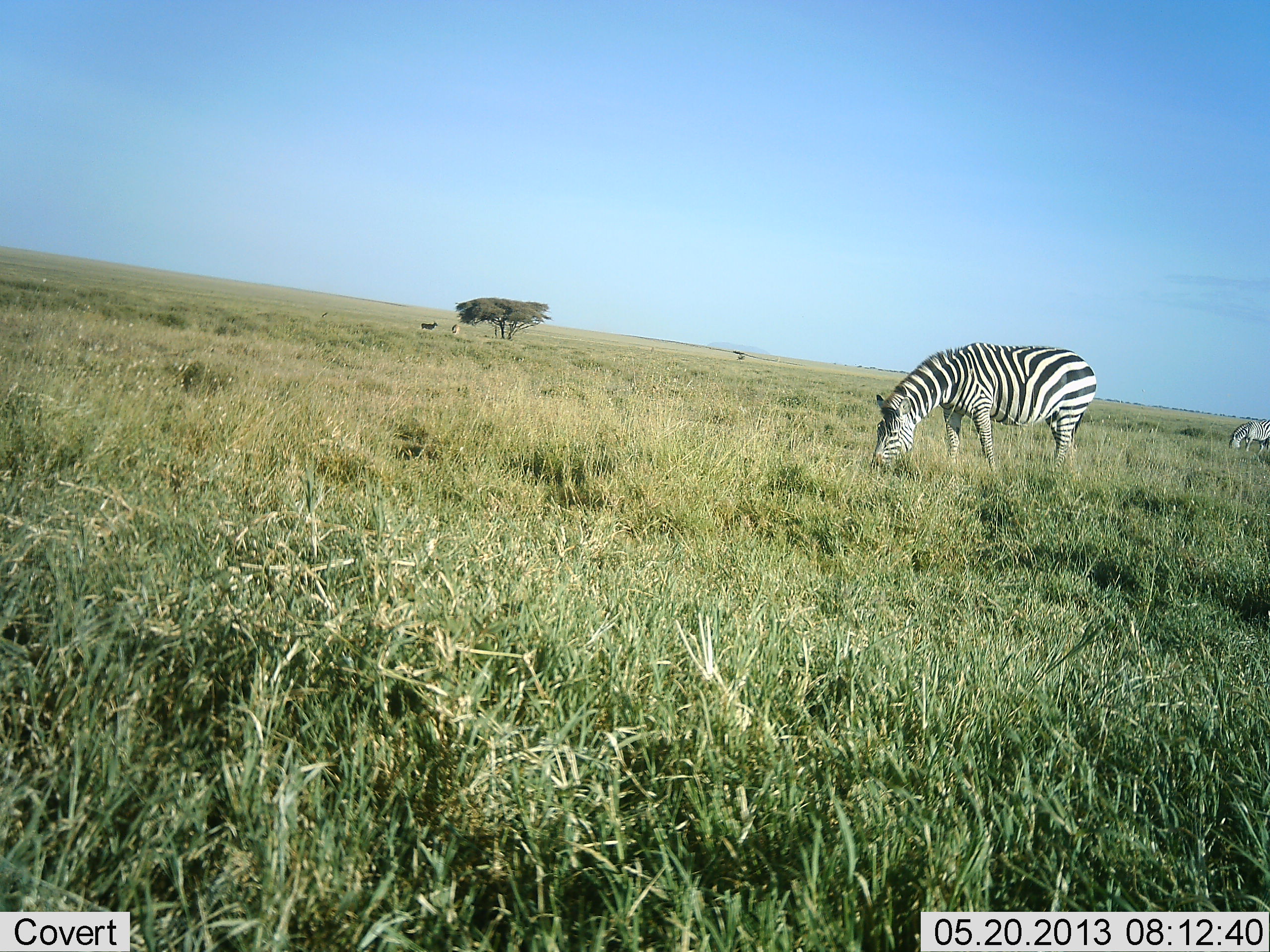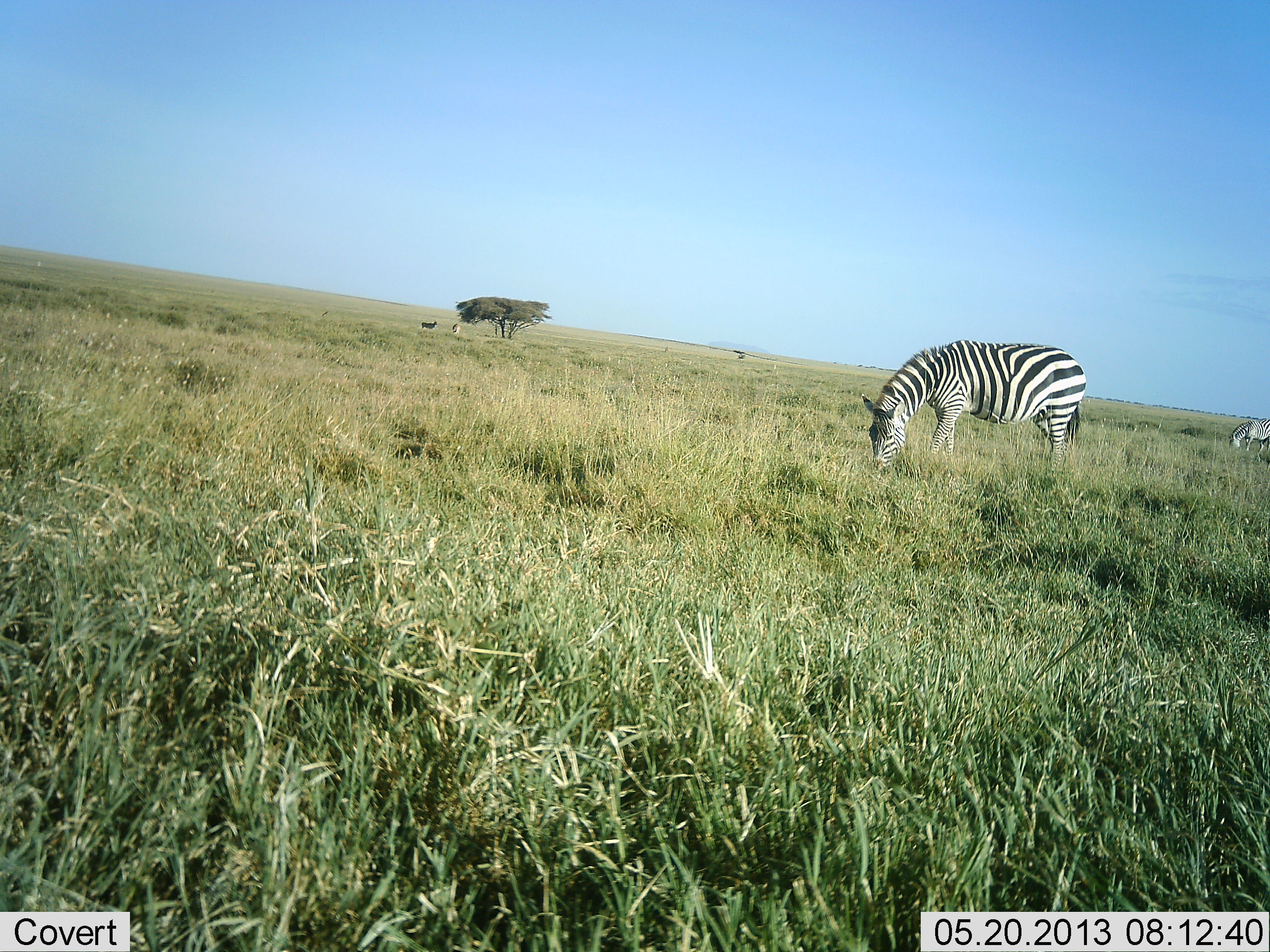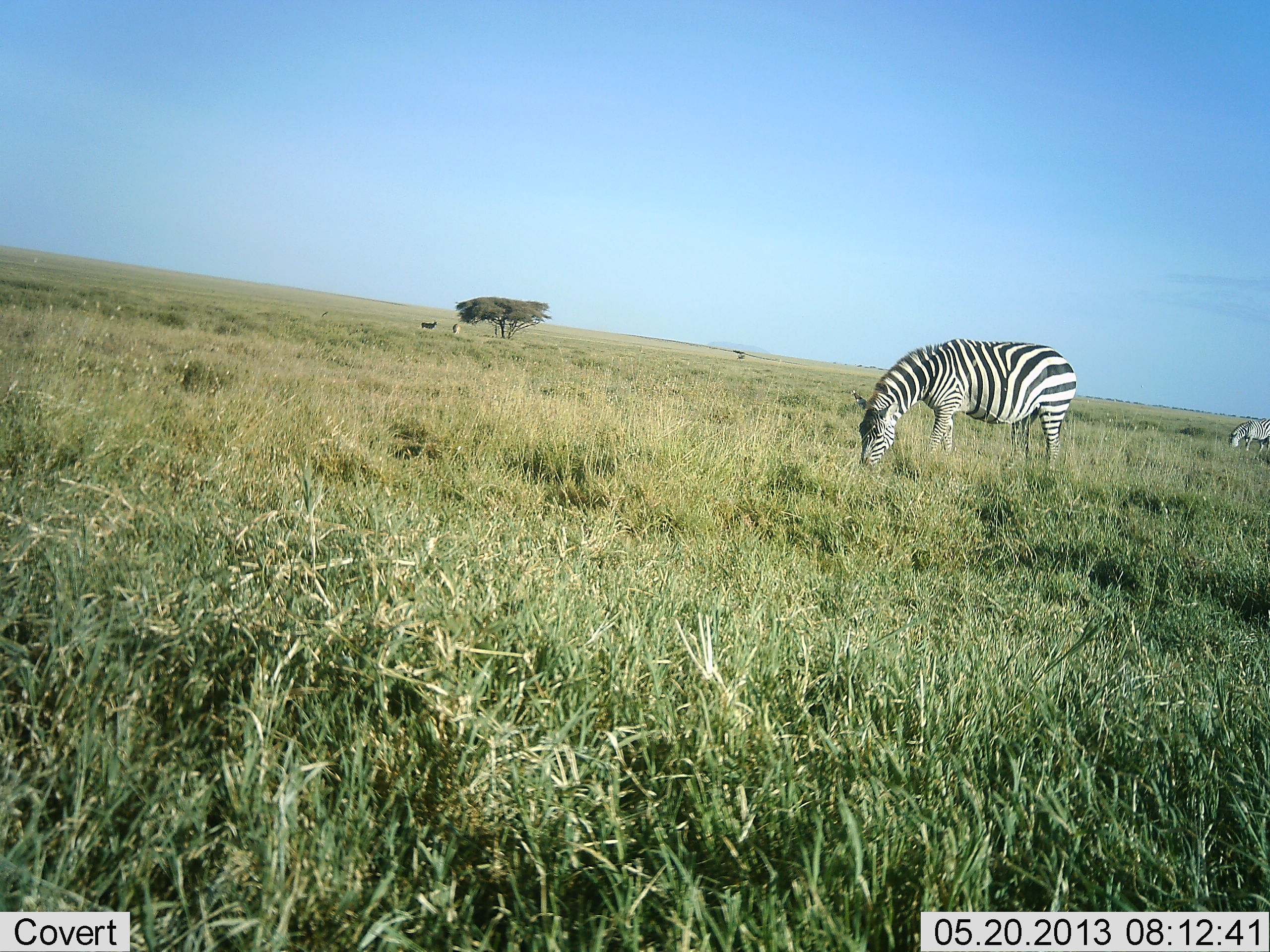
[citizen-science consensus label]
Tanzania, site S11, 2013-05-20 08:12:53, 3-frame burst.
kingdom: Animalia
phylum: Chordata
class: Mammalia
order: Perissodactyla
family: Equidae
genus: Equus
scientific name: Equus quagga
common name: plains zebra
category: zebra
Zebra (plains zebra) (Equus quagga), count 2. Behavior (volunteer vote fractions): standing 21%, resting 5%, moving 5%, interacting 0%. Young present (vote fraction): 0%. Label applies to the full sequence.